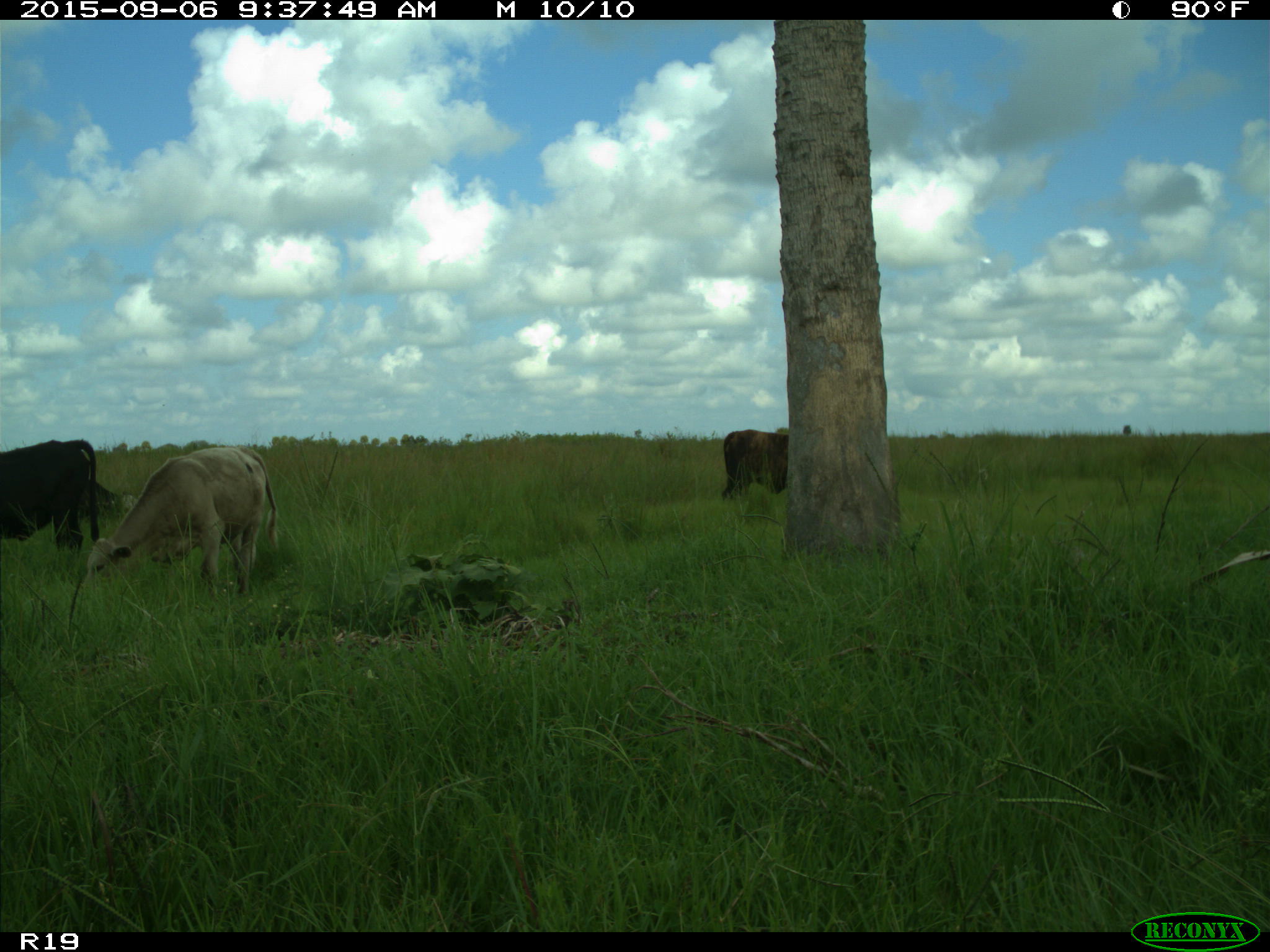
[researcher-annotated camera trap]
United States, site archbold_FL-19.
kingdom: Animalia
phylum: Chordata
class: Mammalia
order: Artiodactyla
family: Bovidae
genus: Bos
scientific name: Bos taurus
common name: domestic cow